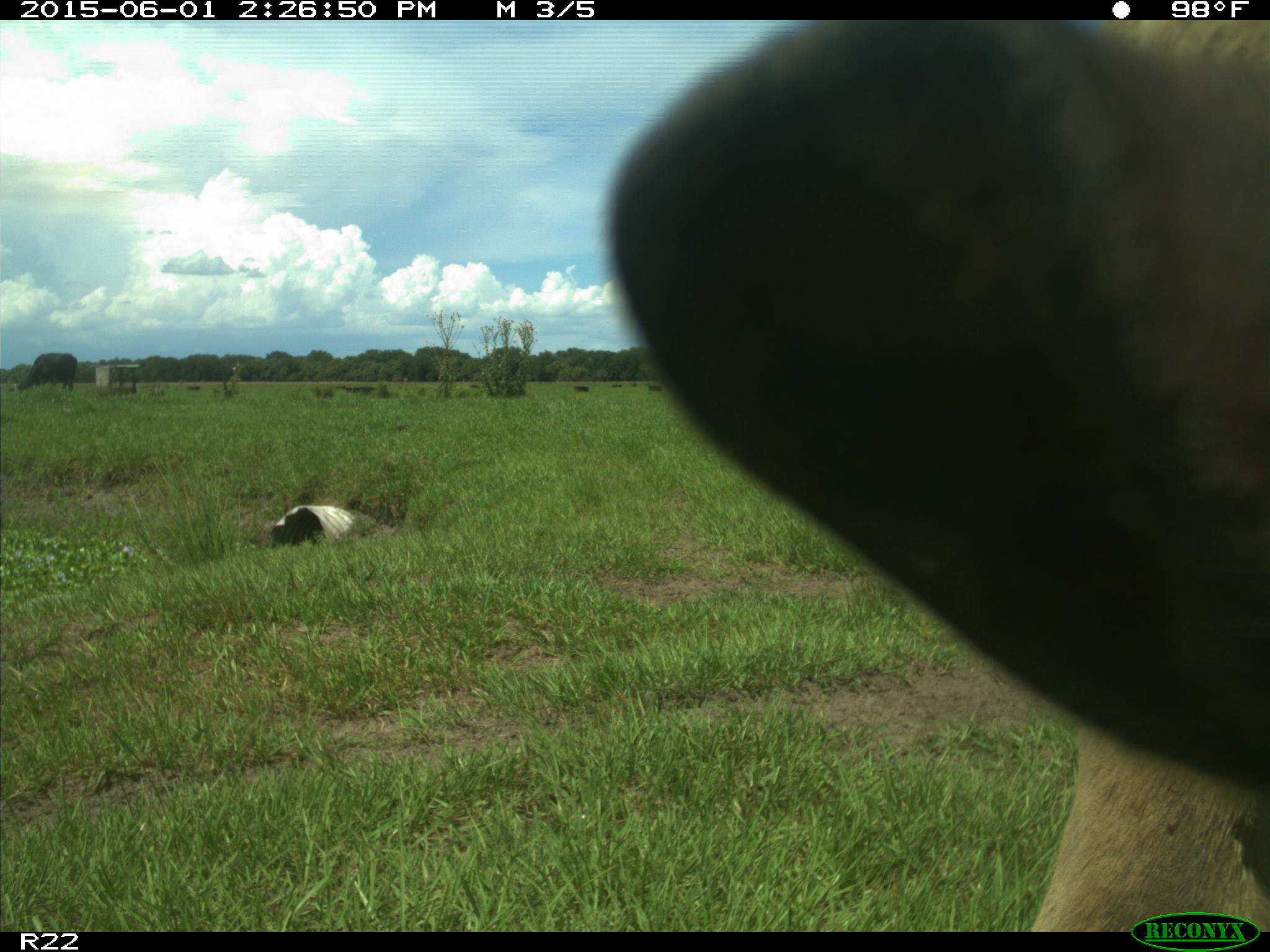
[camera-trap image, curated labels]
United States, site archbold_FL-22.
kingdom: Animalia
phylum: Chordata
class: Mammalia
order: Artiodactyla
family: Bovidae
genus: Bos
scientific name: Bos taurus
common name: domestic cow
Bos taurus (domestic cow).